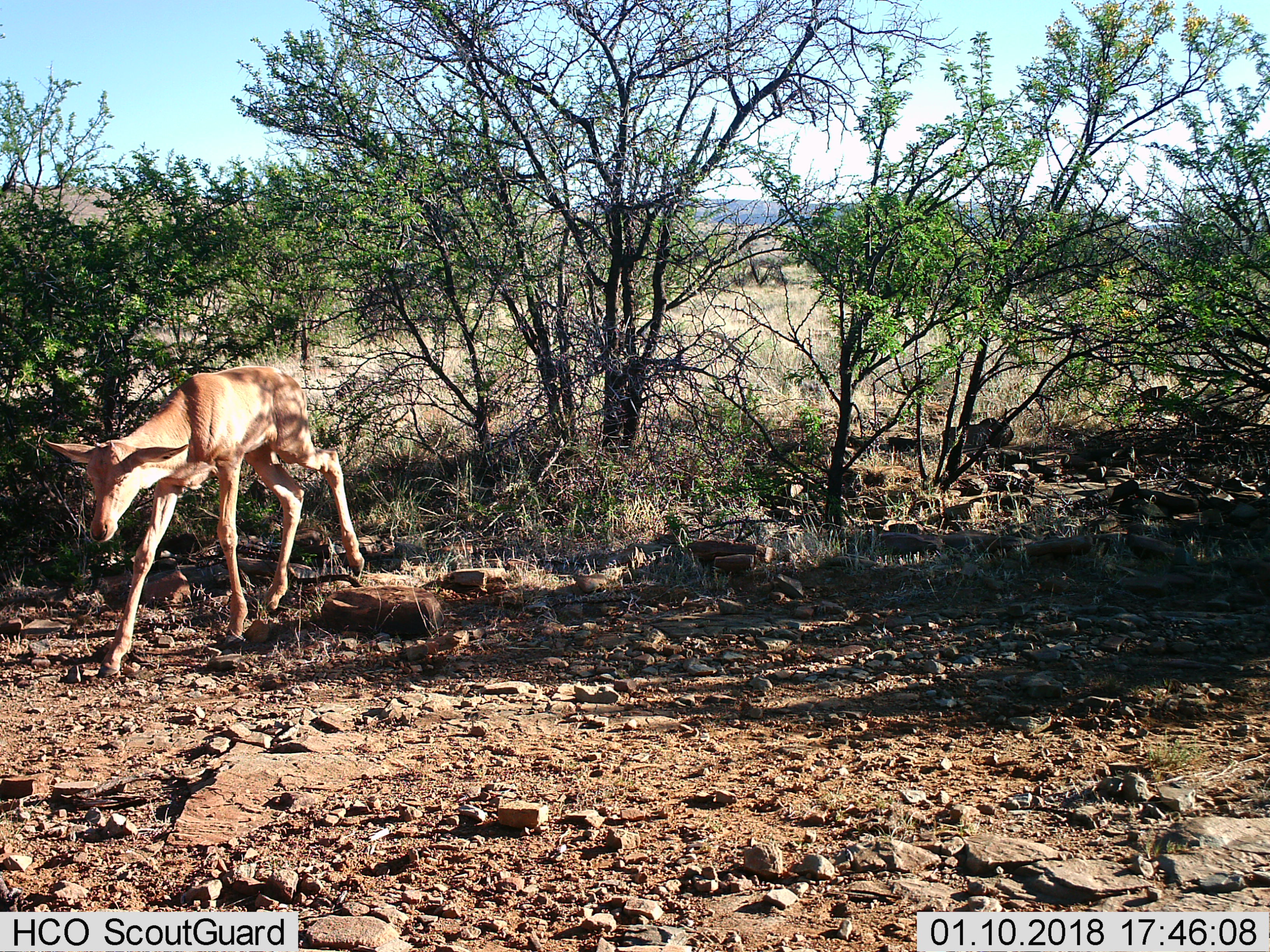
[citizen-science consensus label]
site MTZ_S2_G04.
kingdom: Animalia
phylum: Chordata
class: Mammalia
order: Artiodactyla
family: Bovidae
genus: Alcelaphus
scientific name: Alcelaphus buselaphus caama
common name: red hartebeest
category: hartebeestred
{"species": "hartebeestred (red hartebeest) (Alcelaphus buselaphus caama)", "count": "1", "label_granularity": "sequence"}